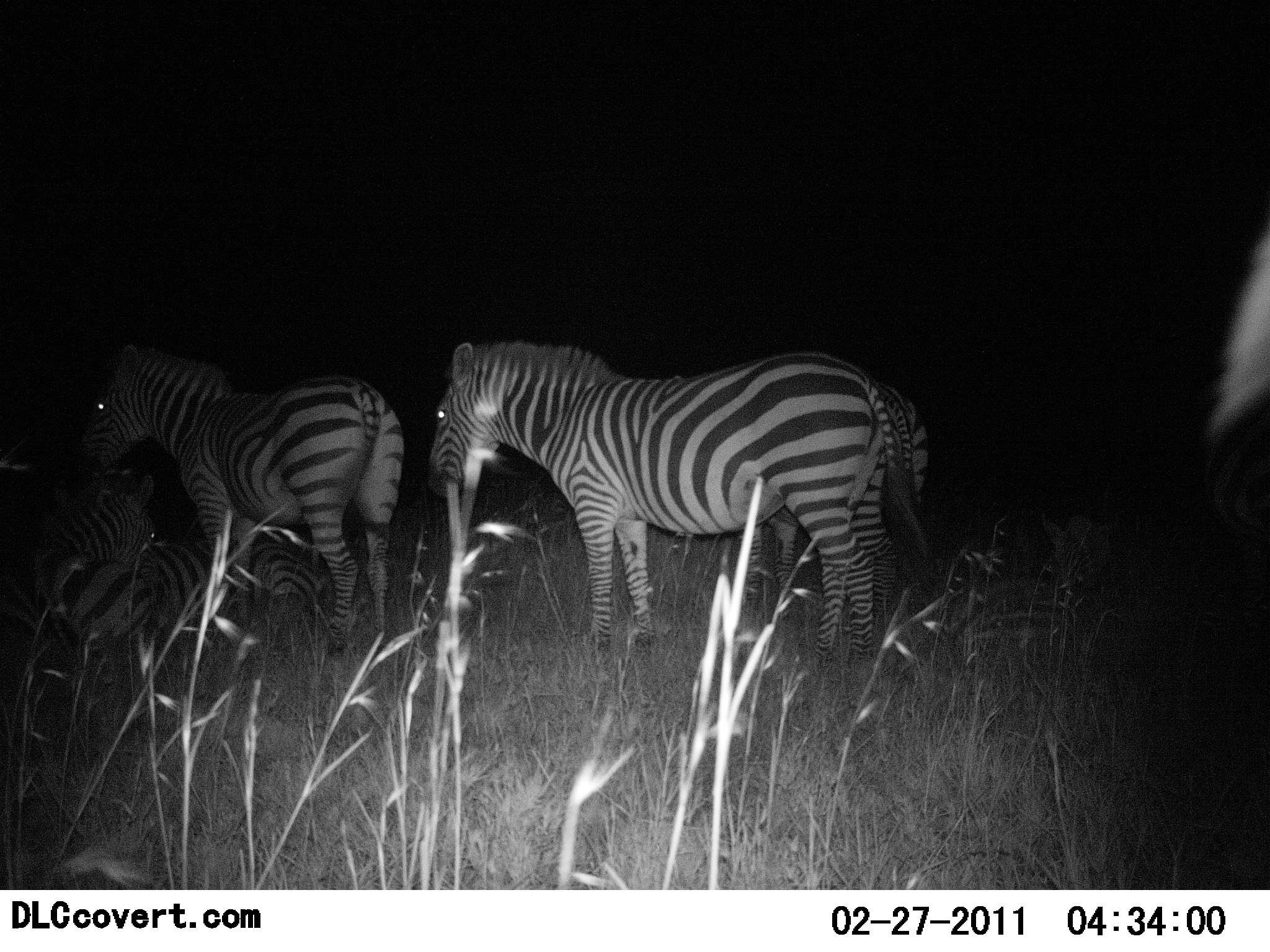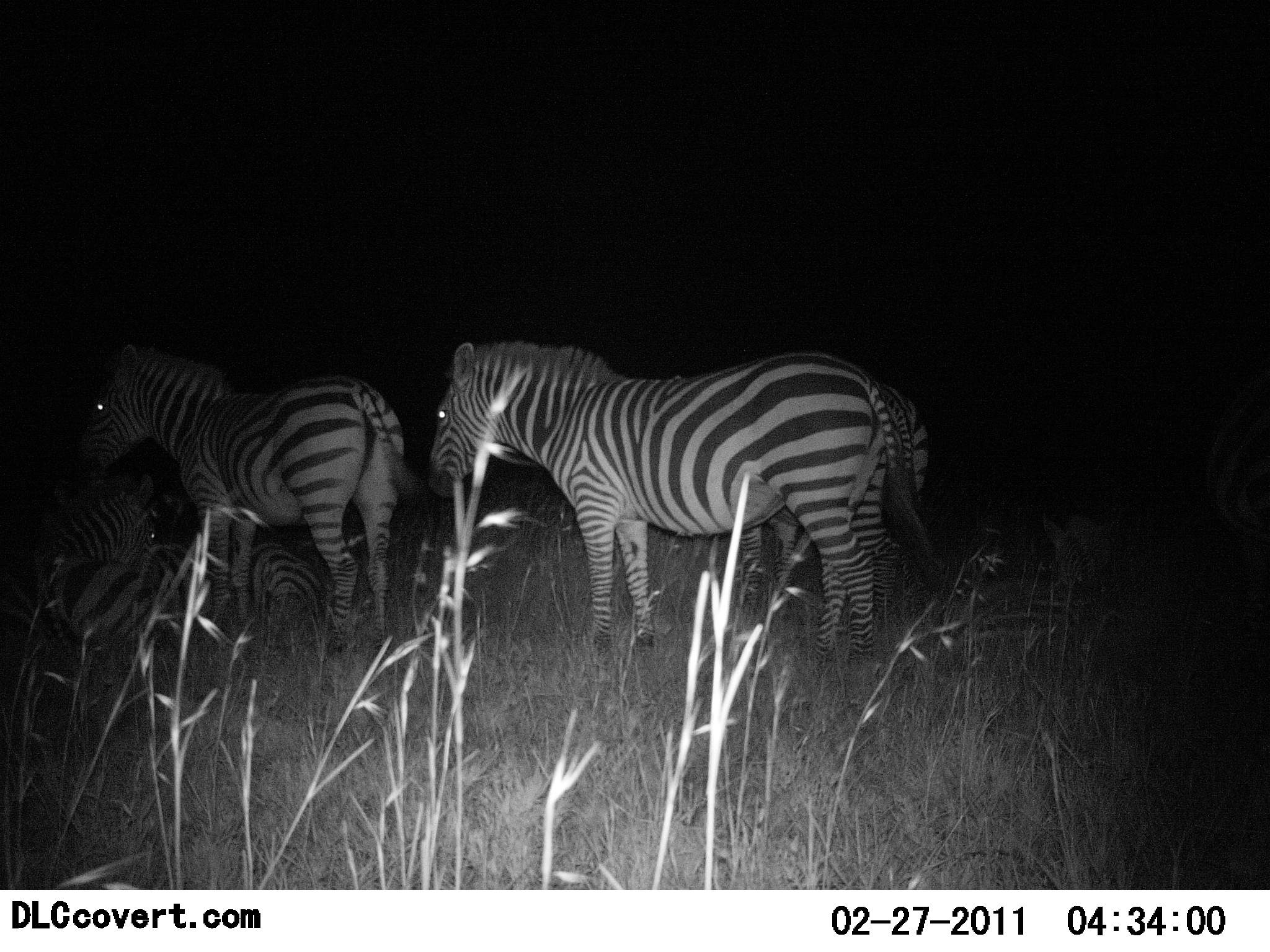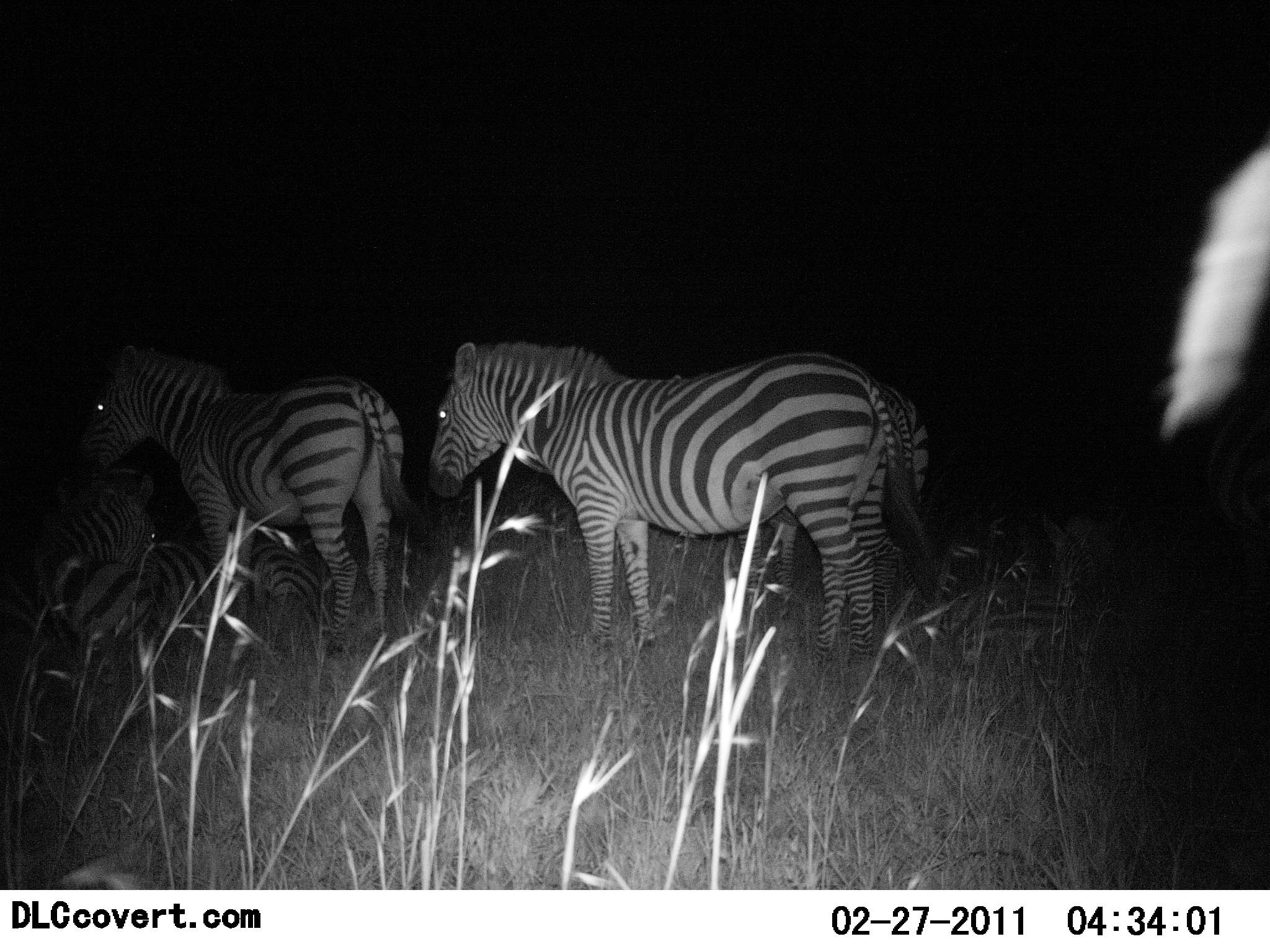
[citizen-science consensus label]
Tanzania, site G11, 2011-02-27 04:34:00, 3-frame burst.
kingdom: Animalia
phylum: Chordata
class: Mammalia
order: Perissodactyla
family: Equidae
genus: Equus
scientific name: Equus quagga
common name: plains zebra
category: zebra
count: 4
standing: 90%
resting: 70%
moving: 0%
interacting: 10%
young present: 0%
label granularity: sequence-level